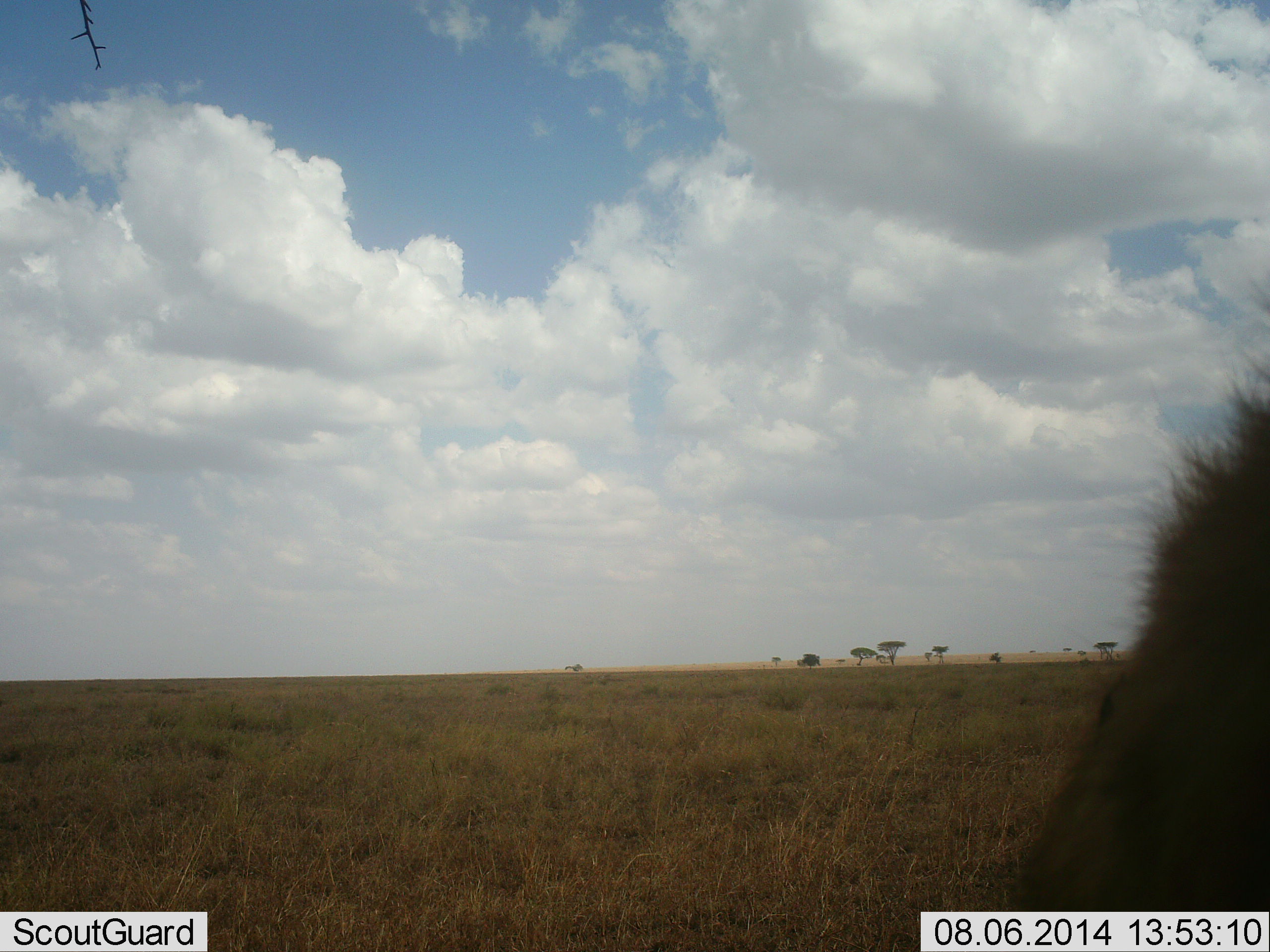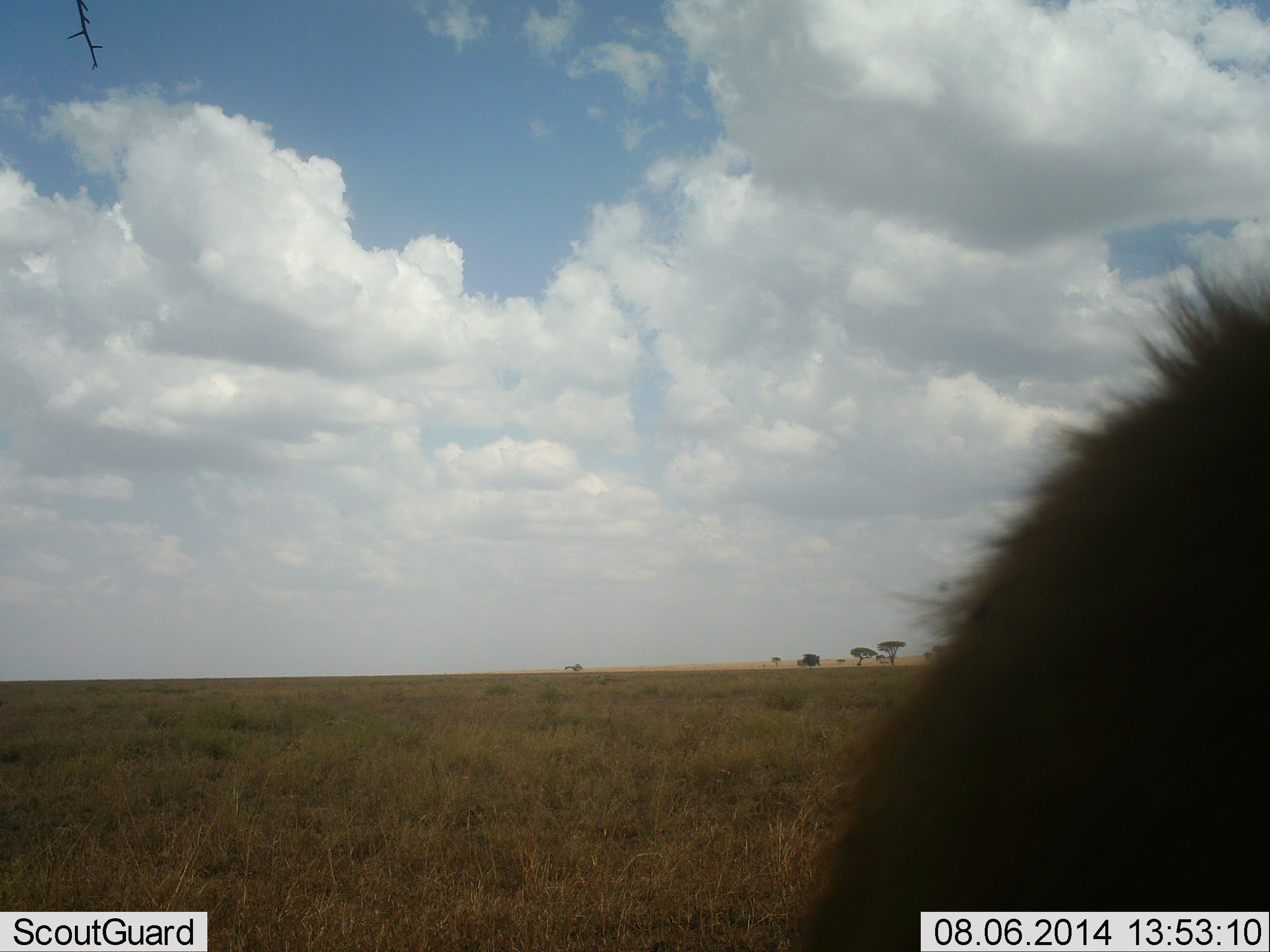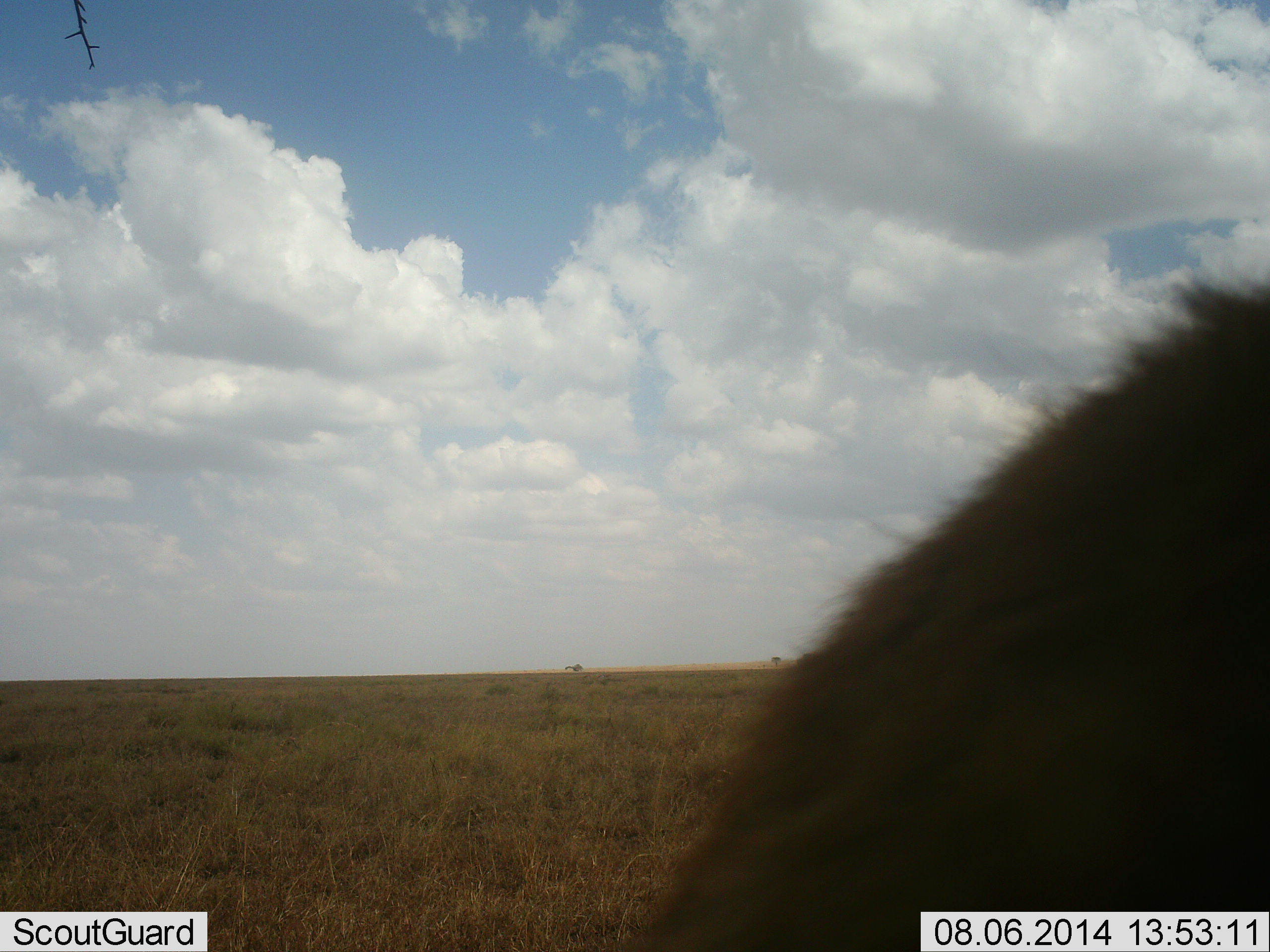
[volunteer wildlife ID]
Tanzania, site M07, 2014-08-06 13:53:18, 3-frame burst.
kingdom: Animalia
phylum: Chordata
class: Mammalia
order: Artiodactyla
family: Bovidae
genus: Connochaetes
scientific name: Connochaetes taurinus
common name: blue wildebeest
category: wildebeest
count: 1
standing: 75%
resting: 0%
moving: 25%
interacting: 0%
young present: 0%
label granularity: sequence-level